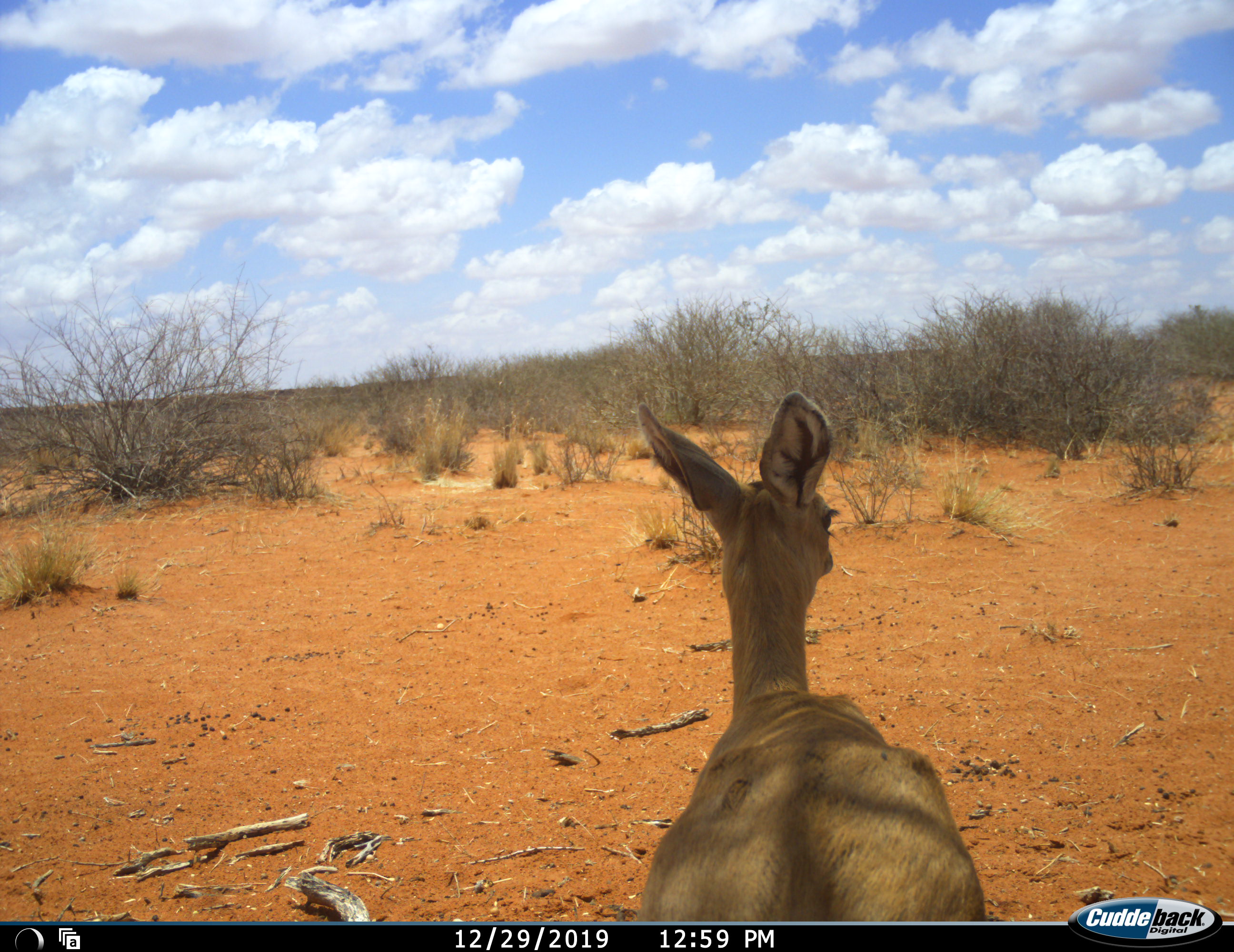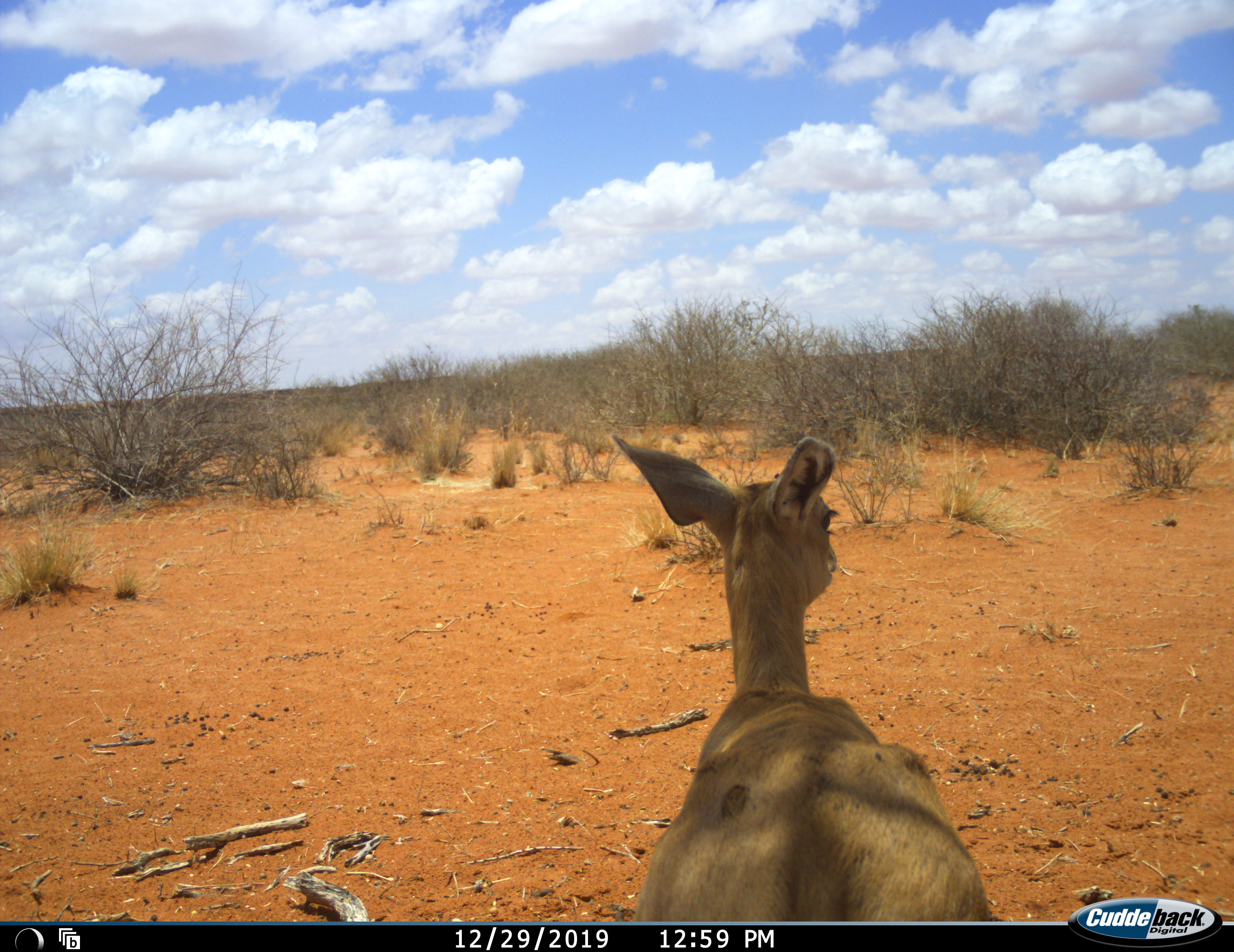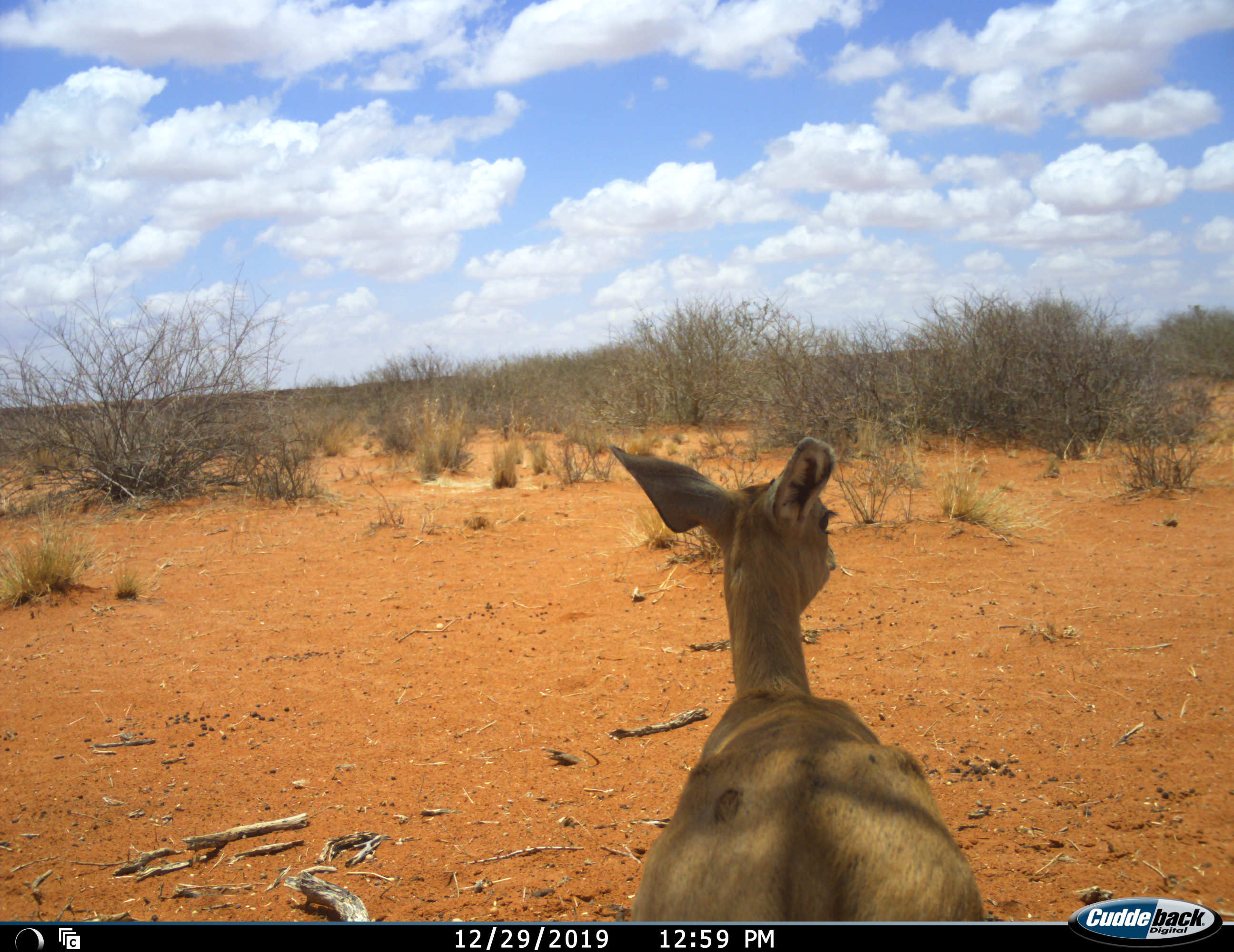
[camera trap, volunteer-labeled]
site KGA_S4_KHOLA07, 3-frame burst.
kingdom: Animalia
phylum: Chordata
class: Mammalia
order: Artiodactyla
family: Bovidae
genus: Raphicerus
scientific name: Raphicerus campestris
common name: steenbok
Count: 1.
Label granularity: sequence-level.